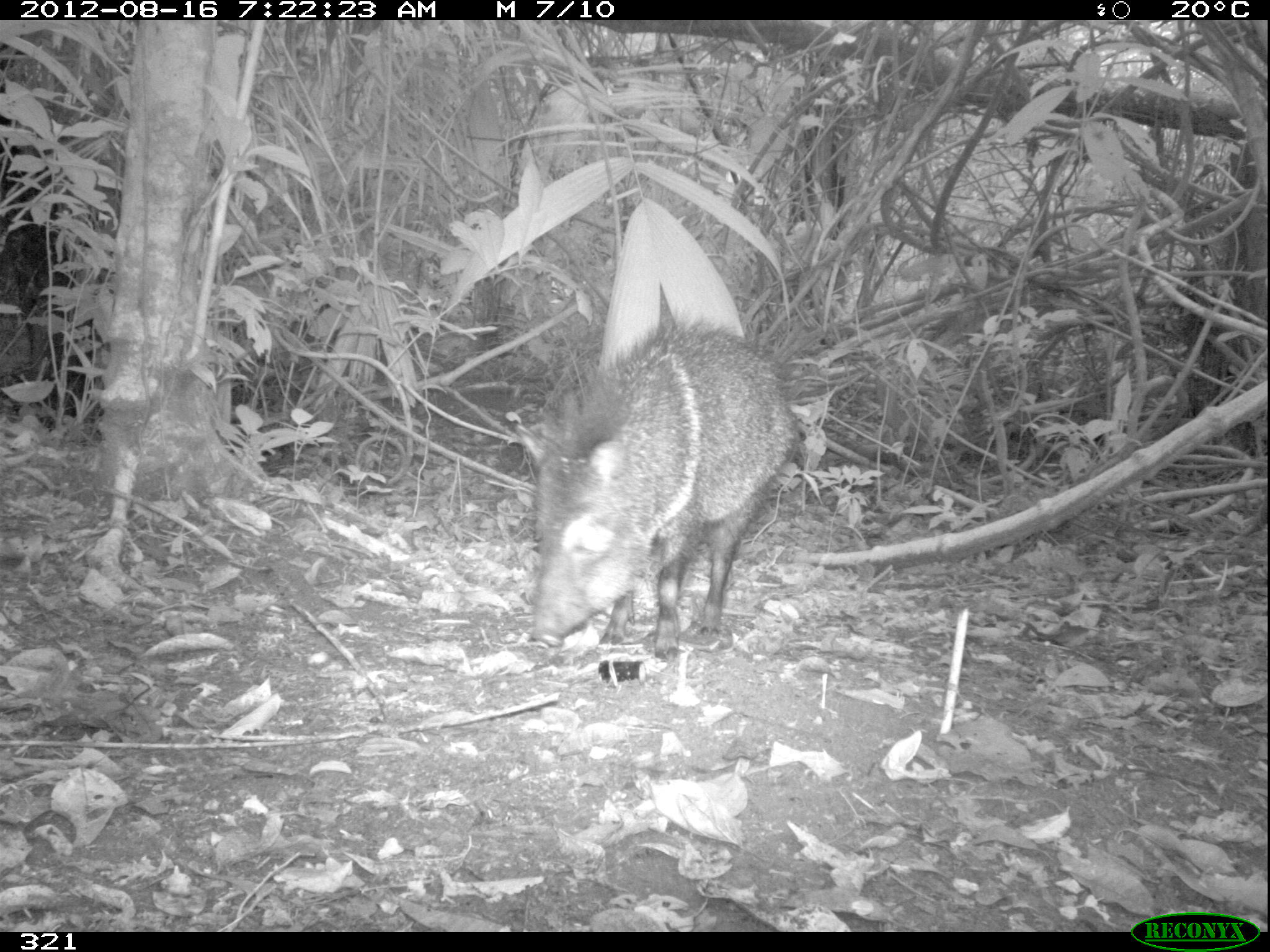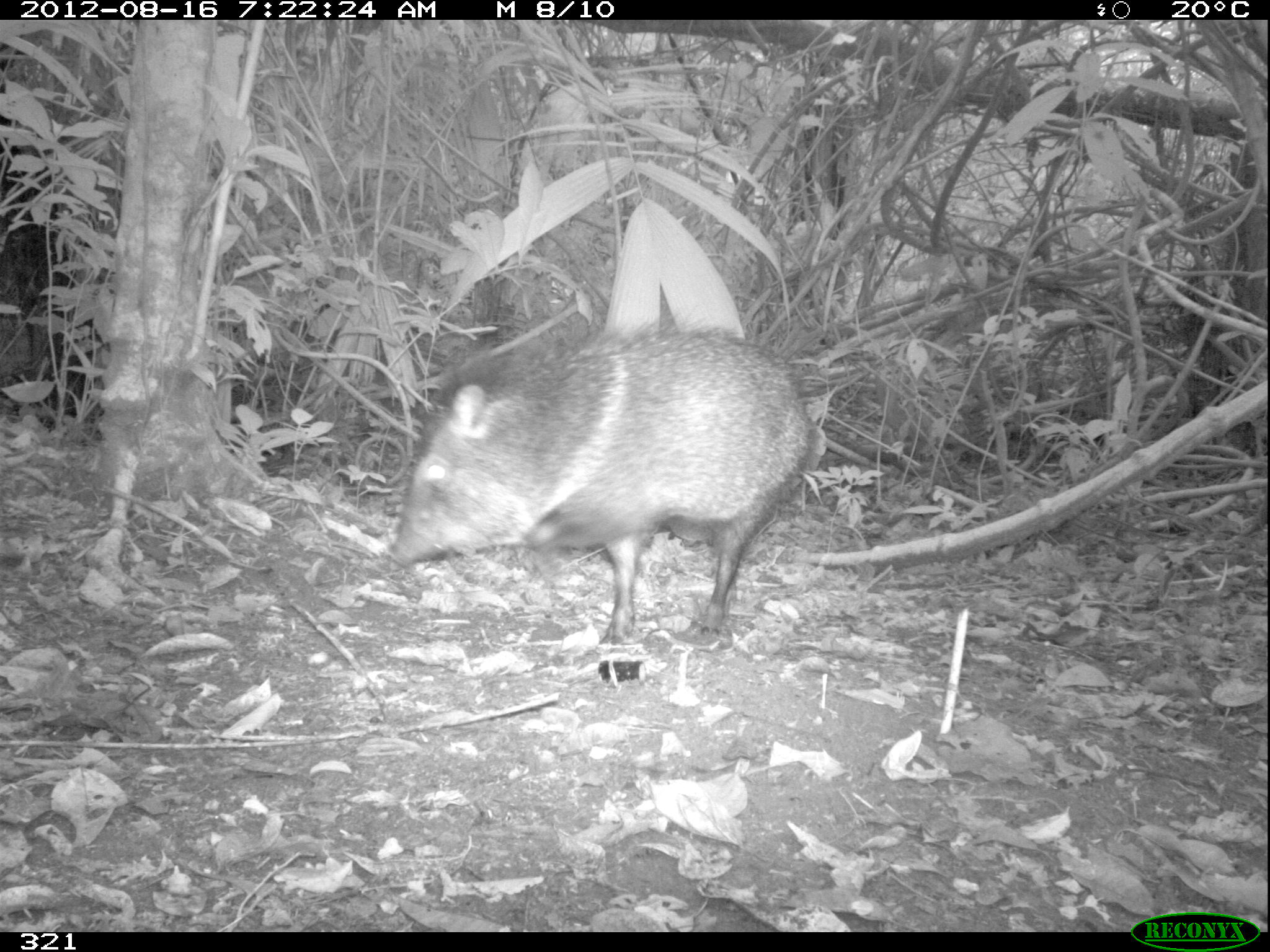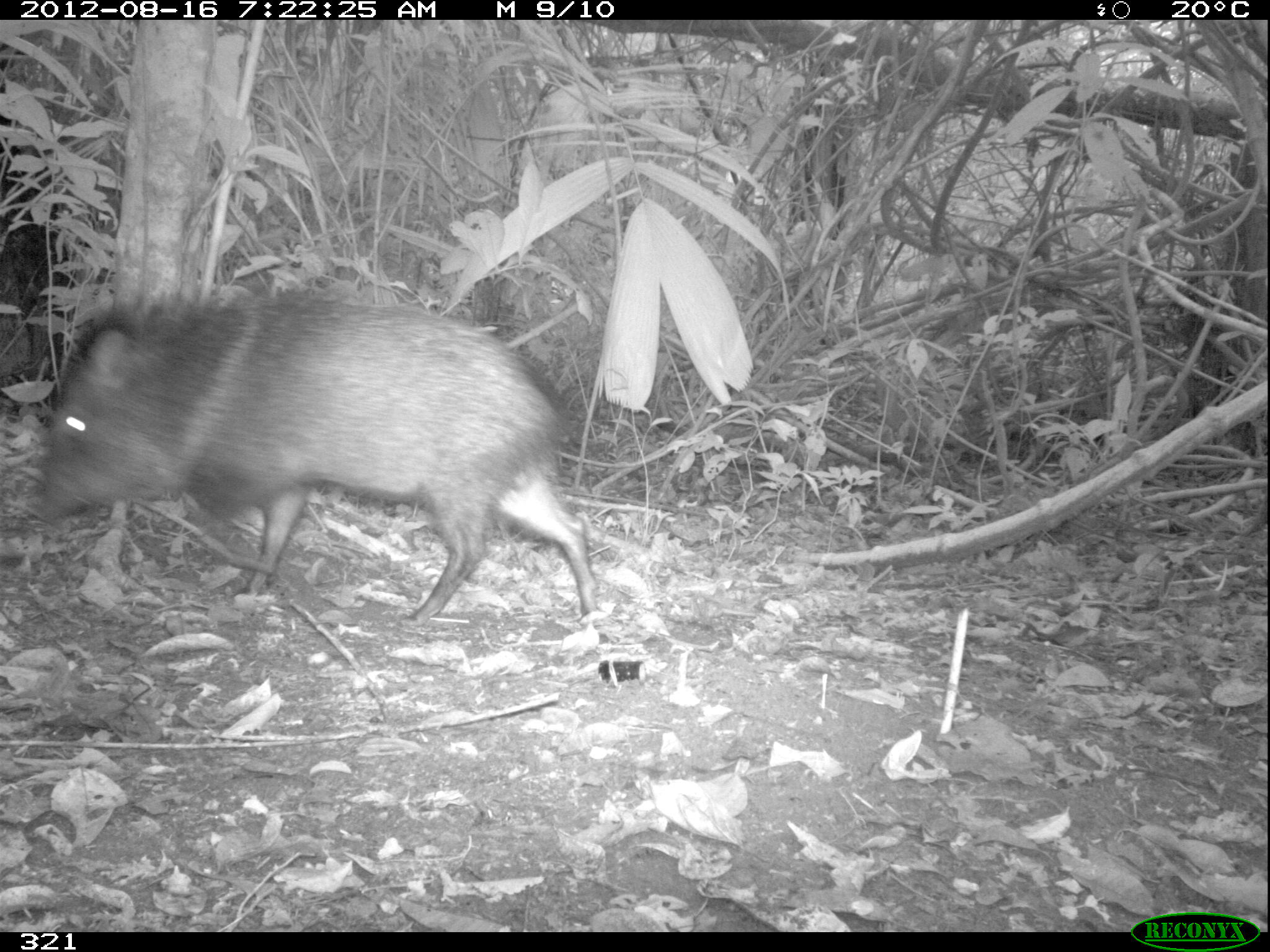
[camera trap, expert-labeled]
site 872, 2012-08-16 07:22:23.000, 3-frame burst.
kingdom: Animalia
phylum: Chordata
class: Mammalia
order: Artiodactyla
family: Tayassuidae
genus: Pecari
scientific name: Pecari tajacu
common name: collared peccary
Pecari tajacu (collared peccary).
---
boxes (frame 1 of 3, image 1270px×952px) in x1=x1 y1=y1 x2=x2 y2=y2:
pecari tajacu: x1=509 y1=307 x2=800 y2=661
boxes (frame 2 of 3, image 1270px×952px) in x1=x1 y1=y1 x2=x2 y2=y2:
pecari tajacu: x1=386 y1=303 x2=821 y2=653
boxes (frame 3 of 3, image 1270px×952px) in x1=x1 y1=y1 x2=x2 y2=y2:
pecari tajacu: x1=23 y1=285 x2=605 y2=627